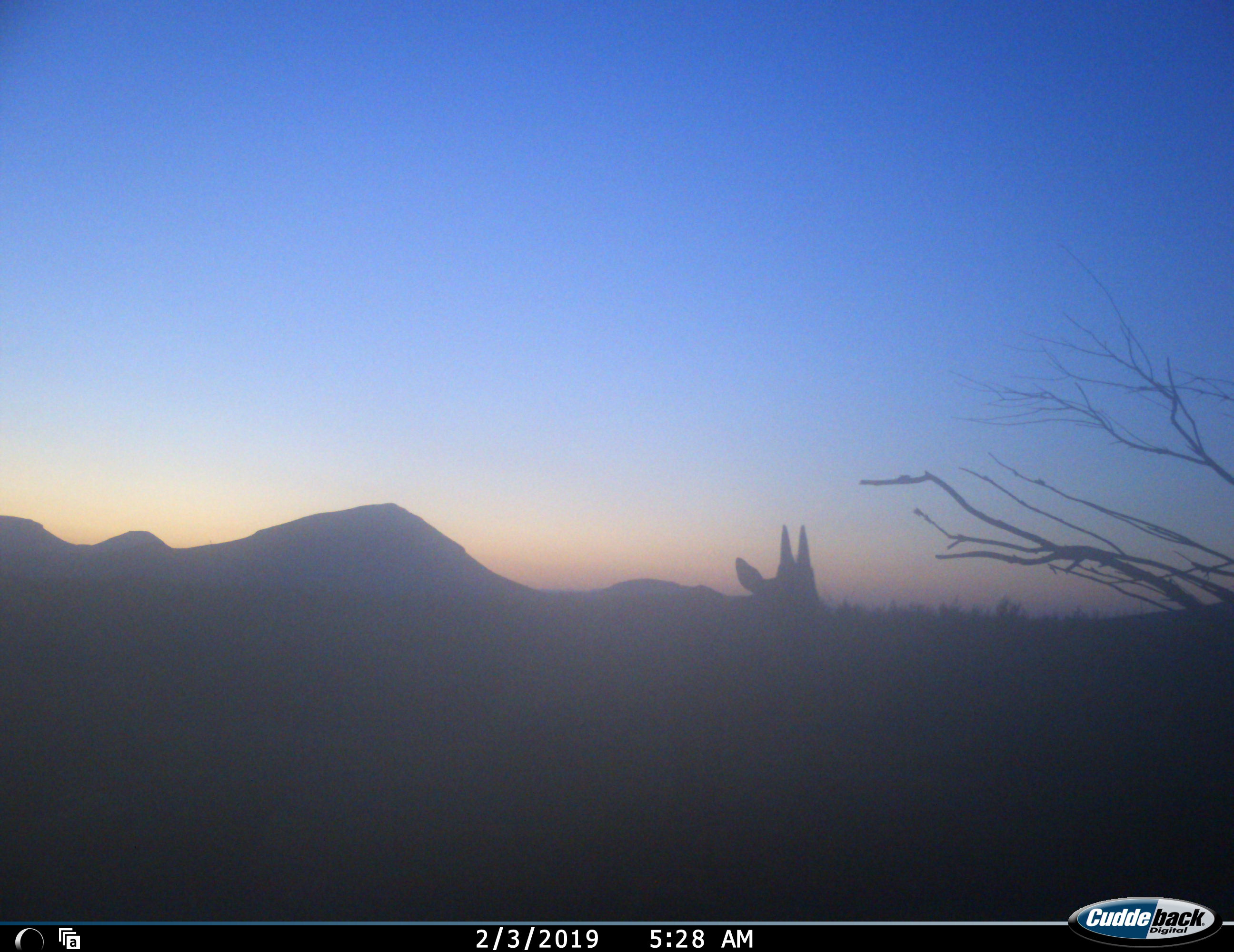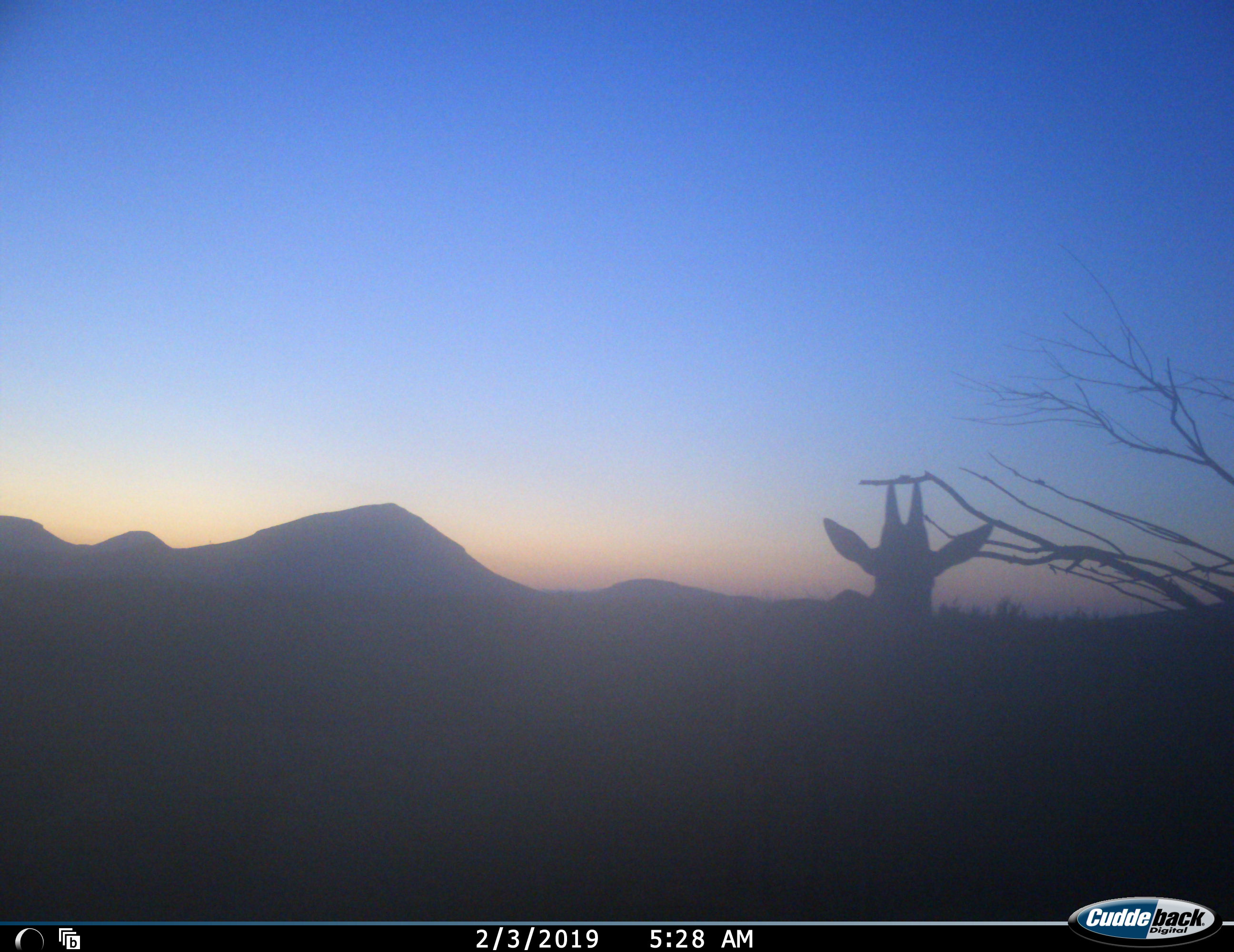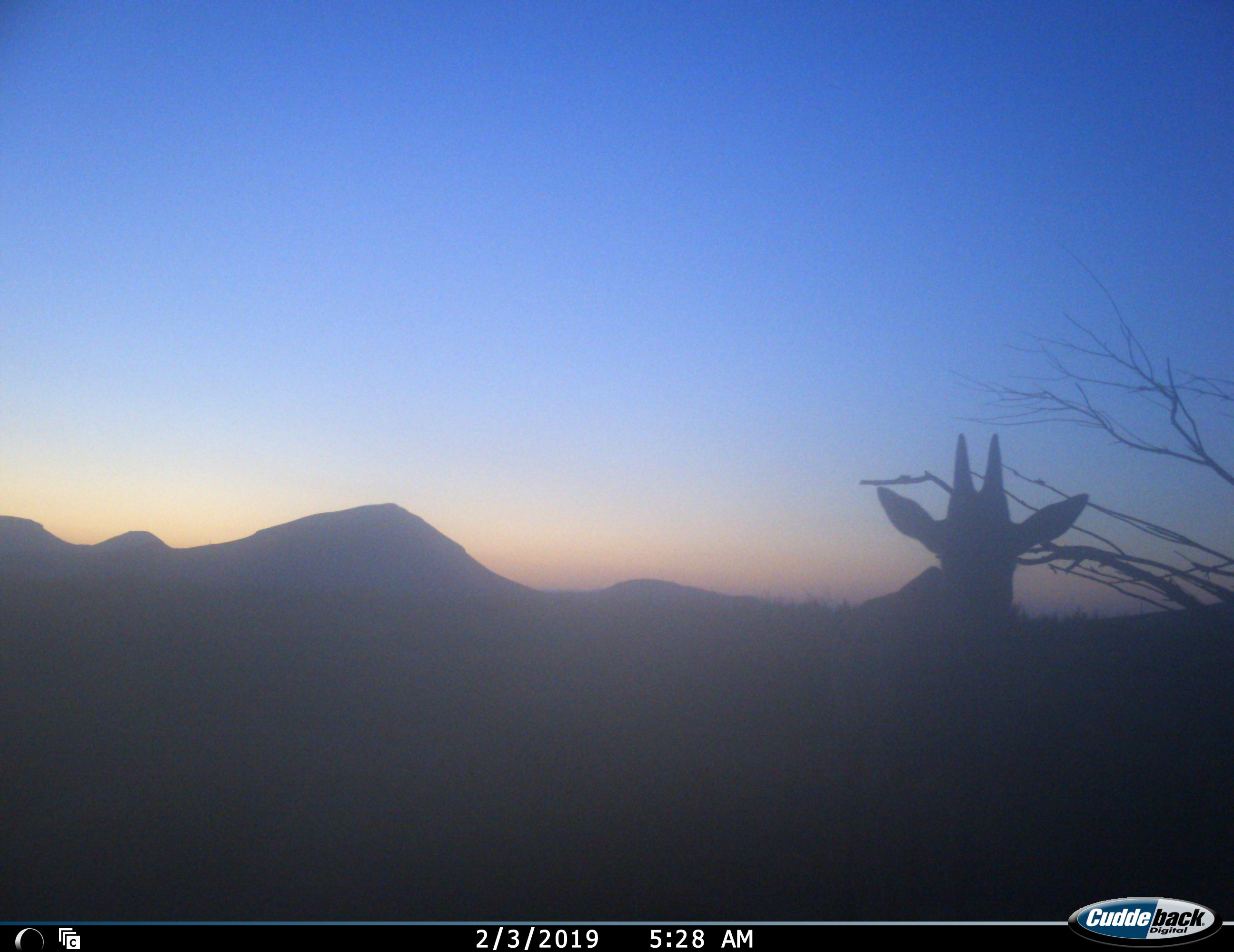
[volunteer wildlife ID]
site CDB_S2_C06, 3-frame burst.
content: unidentified animal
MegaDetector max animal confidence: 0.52